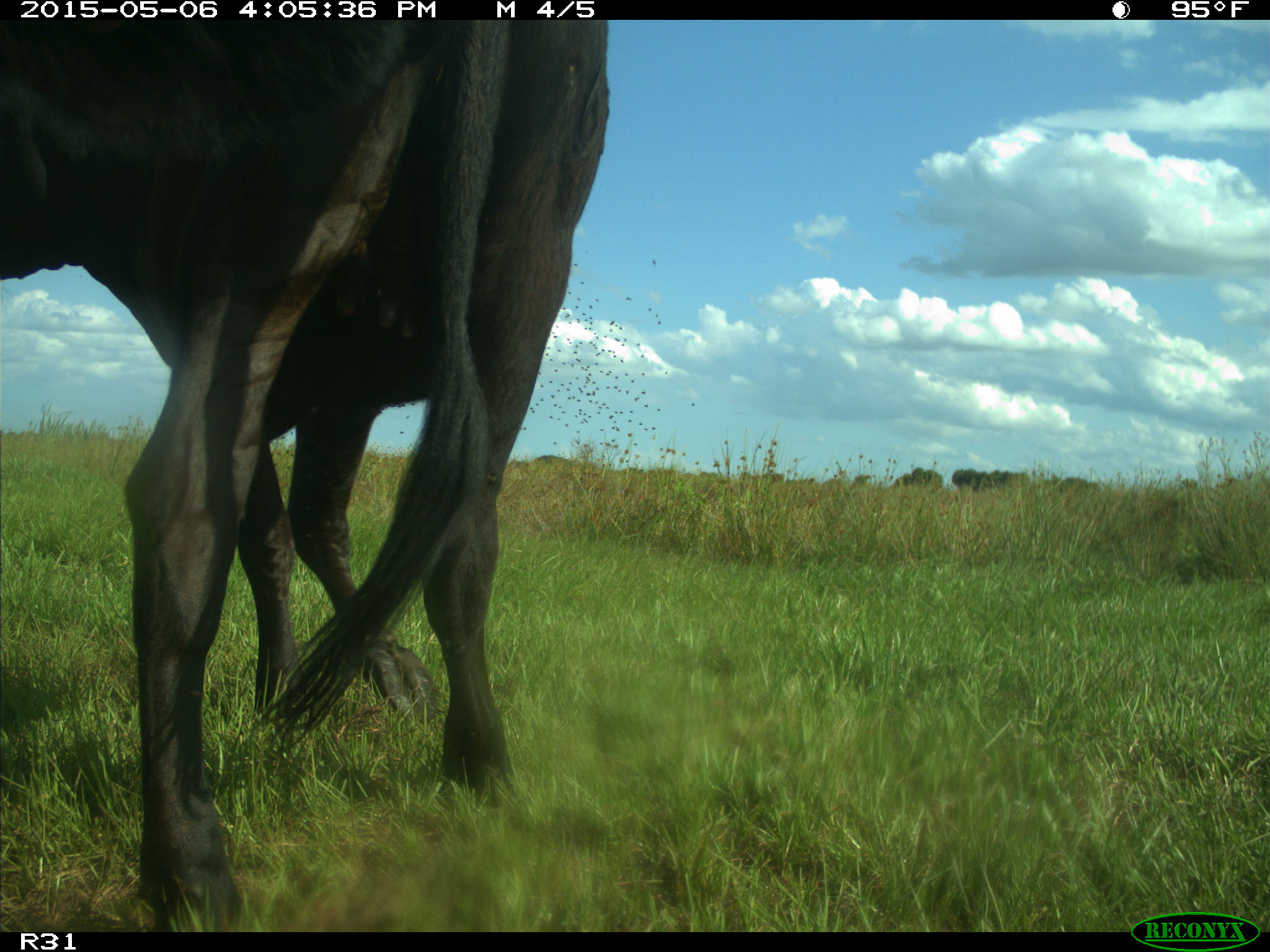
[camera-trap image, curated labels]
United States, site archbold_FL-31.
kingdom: Animalia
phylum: Chordata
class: Mammalia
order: Artiodactyla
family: Bovidae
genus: Bos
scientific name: Bos taurus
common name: domestic cow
Bos taurus (domestic cow).